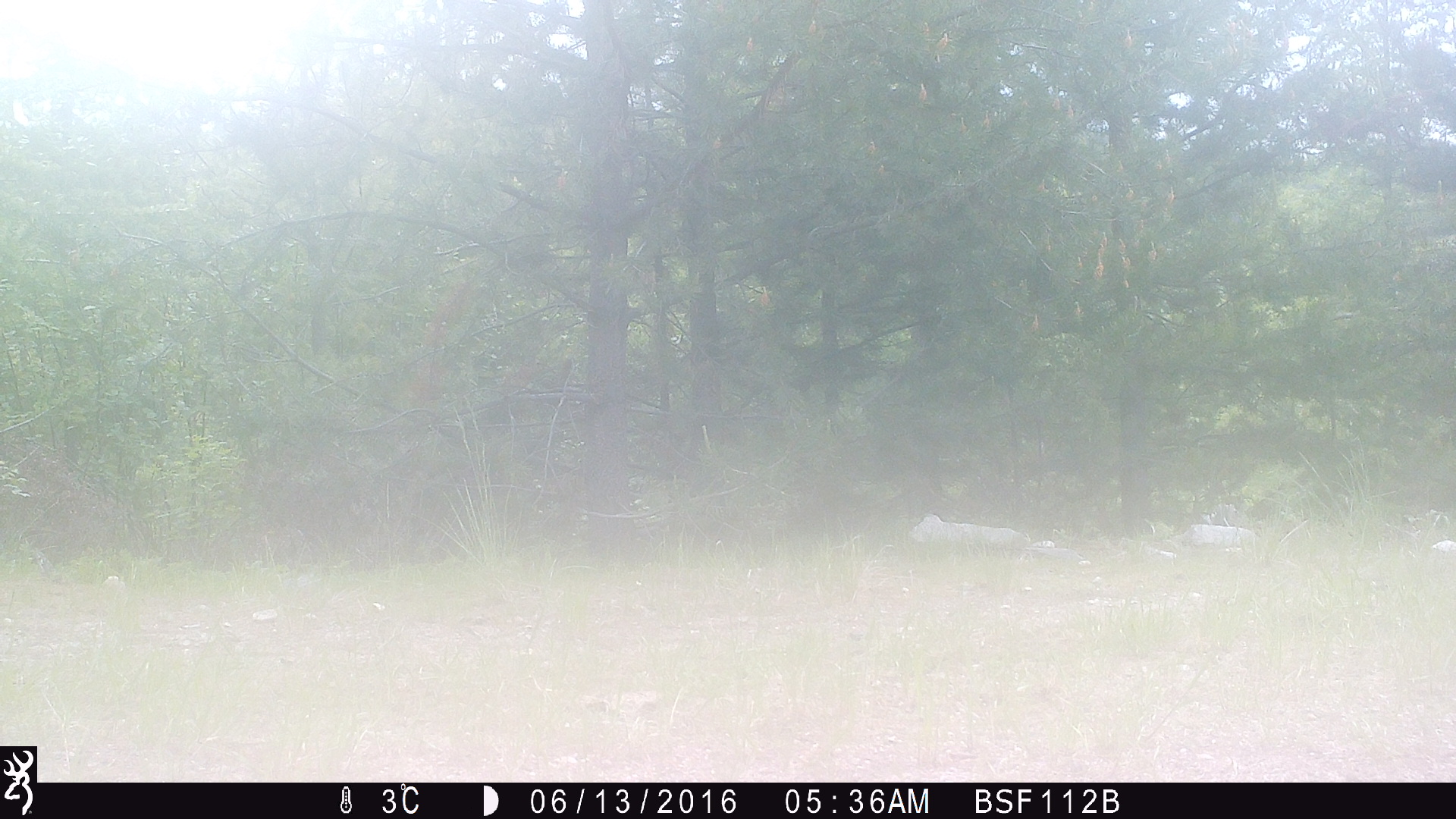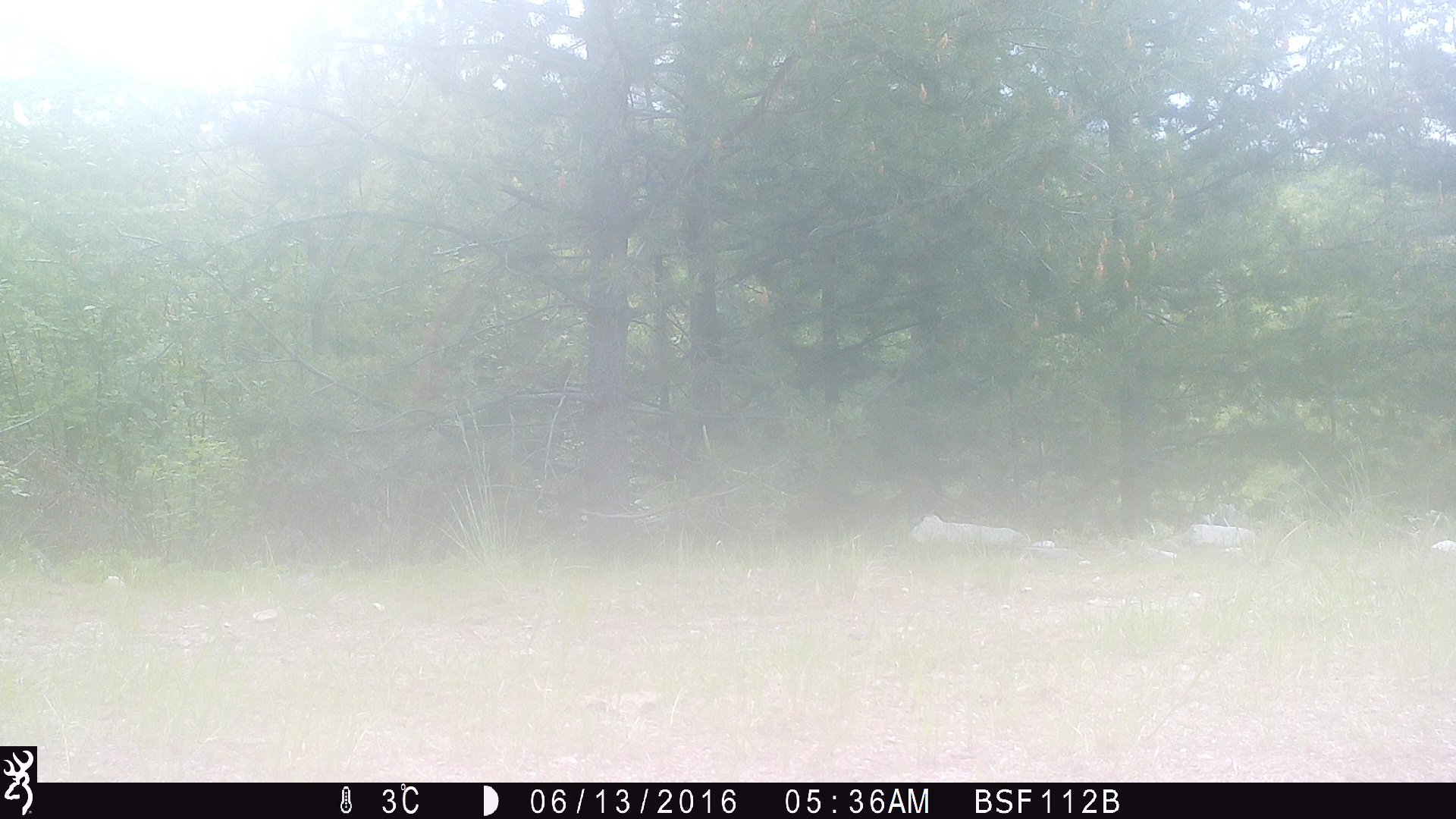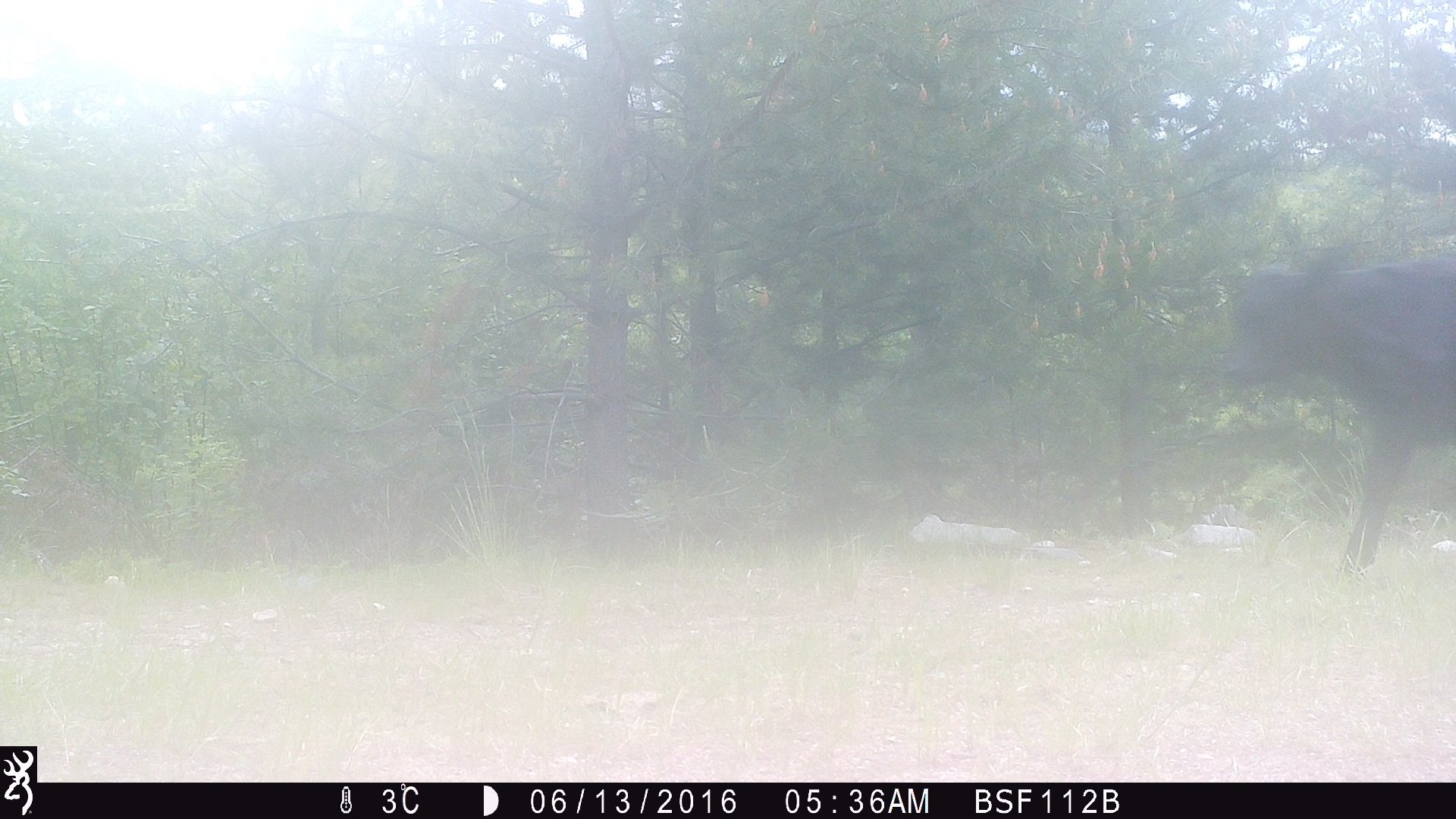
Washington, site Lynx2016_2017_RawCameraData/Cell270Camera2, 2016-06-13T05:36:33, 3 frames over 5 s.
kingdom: Animalia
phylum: Chordata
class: Mammalia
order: Artiodactyla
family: Bovidae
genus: Bos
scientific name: Bos taurus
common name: domestic cattle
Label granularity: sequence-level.